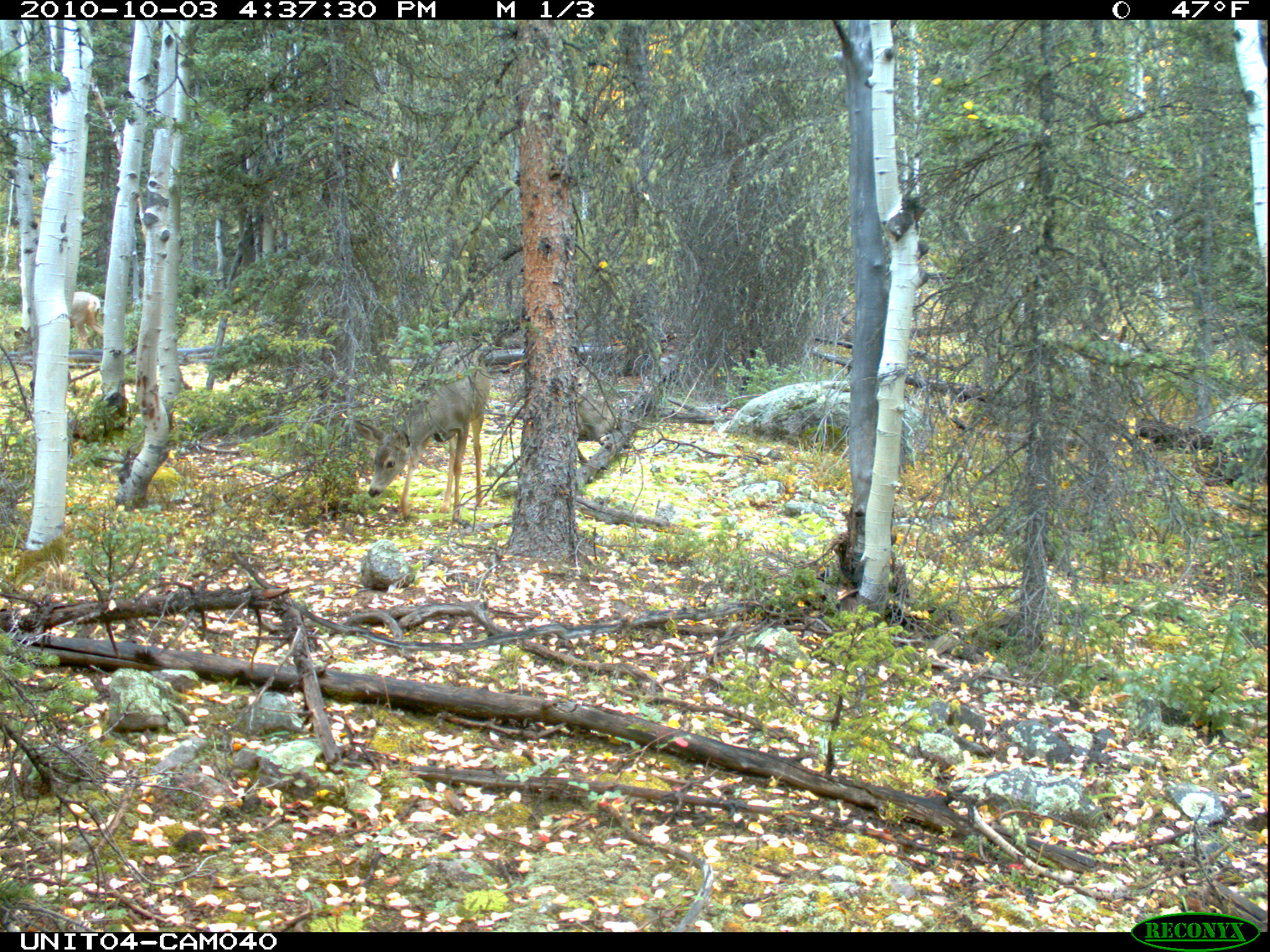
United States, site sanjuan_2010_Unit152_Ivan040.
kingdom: Animalia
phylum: Chordata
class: Mammalia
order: Artiodactyla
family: Cervidae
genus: Odocoileus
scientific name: Odocoileus hemionus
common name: mule deer